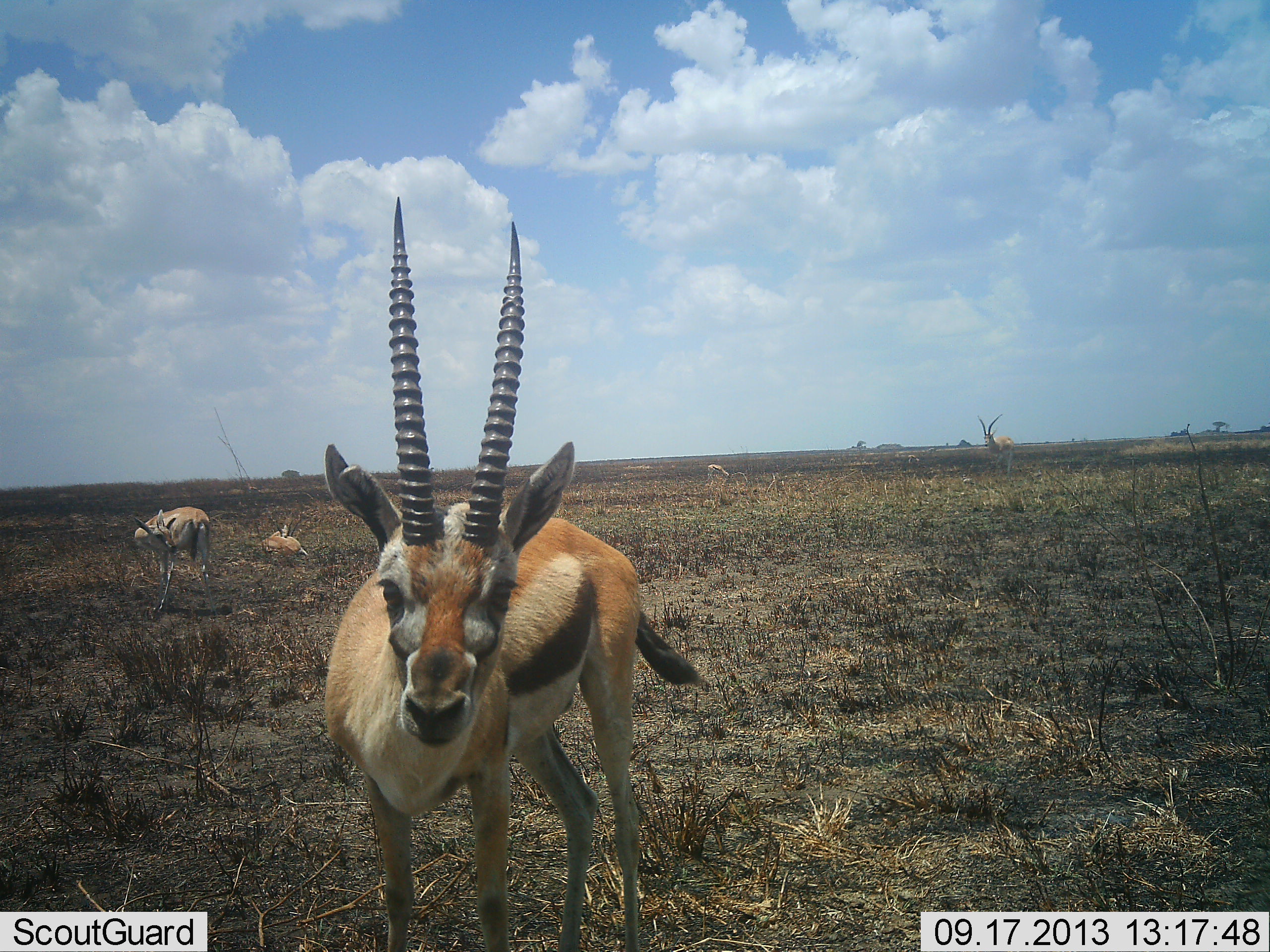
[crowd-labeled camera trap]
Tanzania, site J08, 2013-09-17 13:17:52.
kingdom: Animalia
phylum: Chordata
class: Mammalia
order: Artiodactyla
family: Bovidae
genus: Eudorcas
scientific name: Eudorcas thomsonii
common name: thomson's gazelle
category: gazellethomsons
Gazellethomsons (thomson's gazelle) (Eudorcas thomsonii), count 4. Behavior (volunteer vote fractions): standing 94%, resting 64%, moving 12%, interacting 6%. Young present (vote fraction): 0%. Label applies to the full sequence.